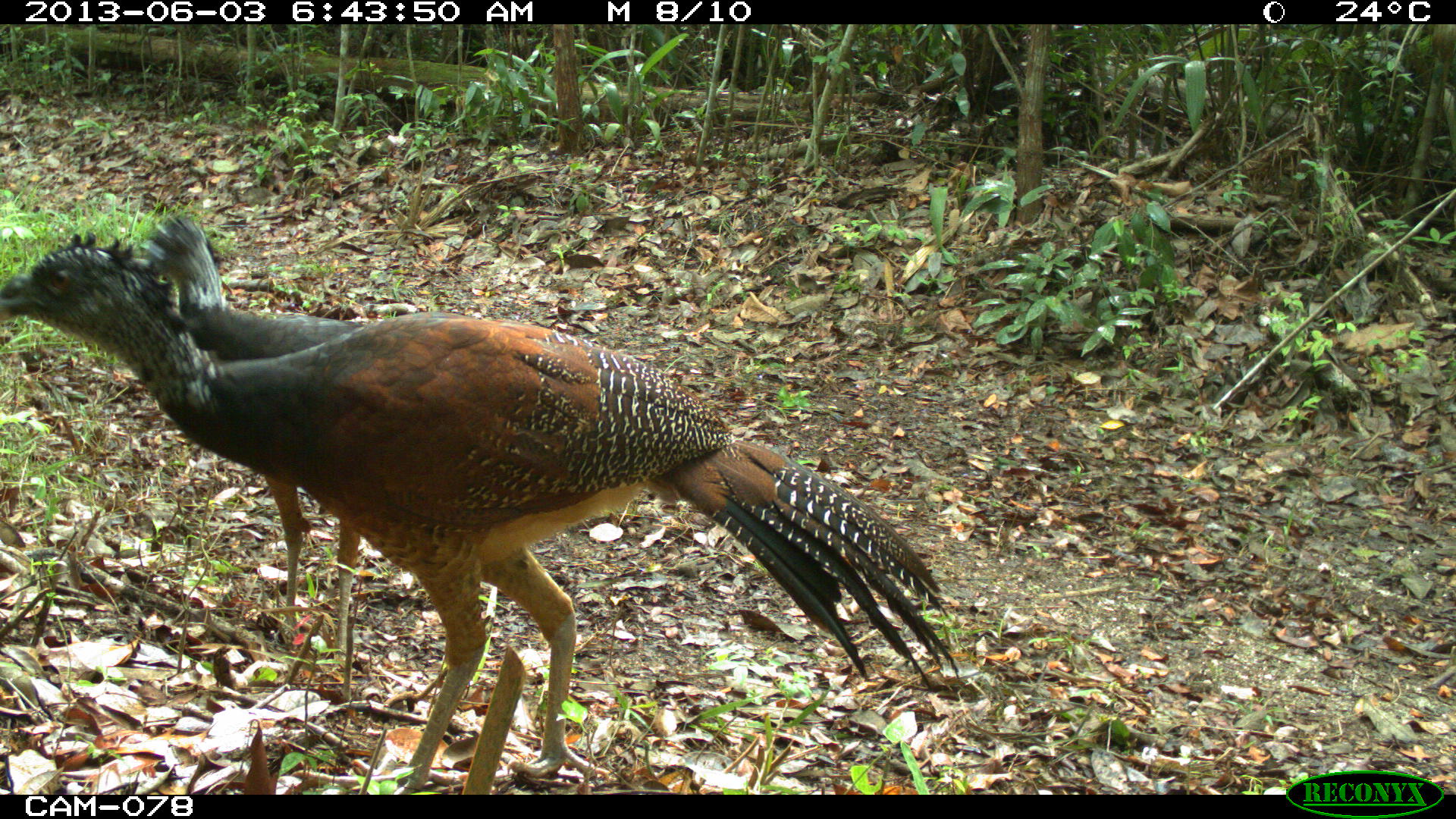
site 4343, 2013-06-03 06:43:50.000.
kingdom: Animalia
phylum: Chordata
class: Aves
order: Galliformes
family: Cracidae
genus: Crax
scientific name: Crax rubra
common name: great curassow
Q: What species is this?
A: Crax rubra (great curassow).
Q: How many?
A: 2.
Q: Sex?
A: Female.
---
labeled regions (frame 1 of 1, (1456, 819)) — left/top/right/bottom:
crax rubra: 0/226/961/794; 140/209/364/664